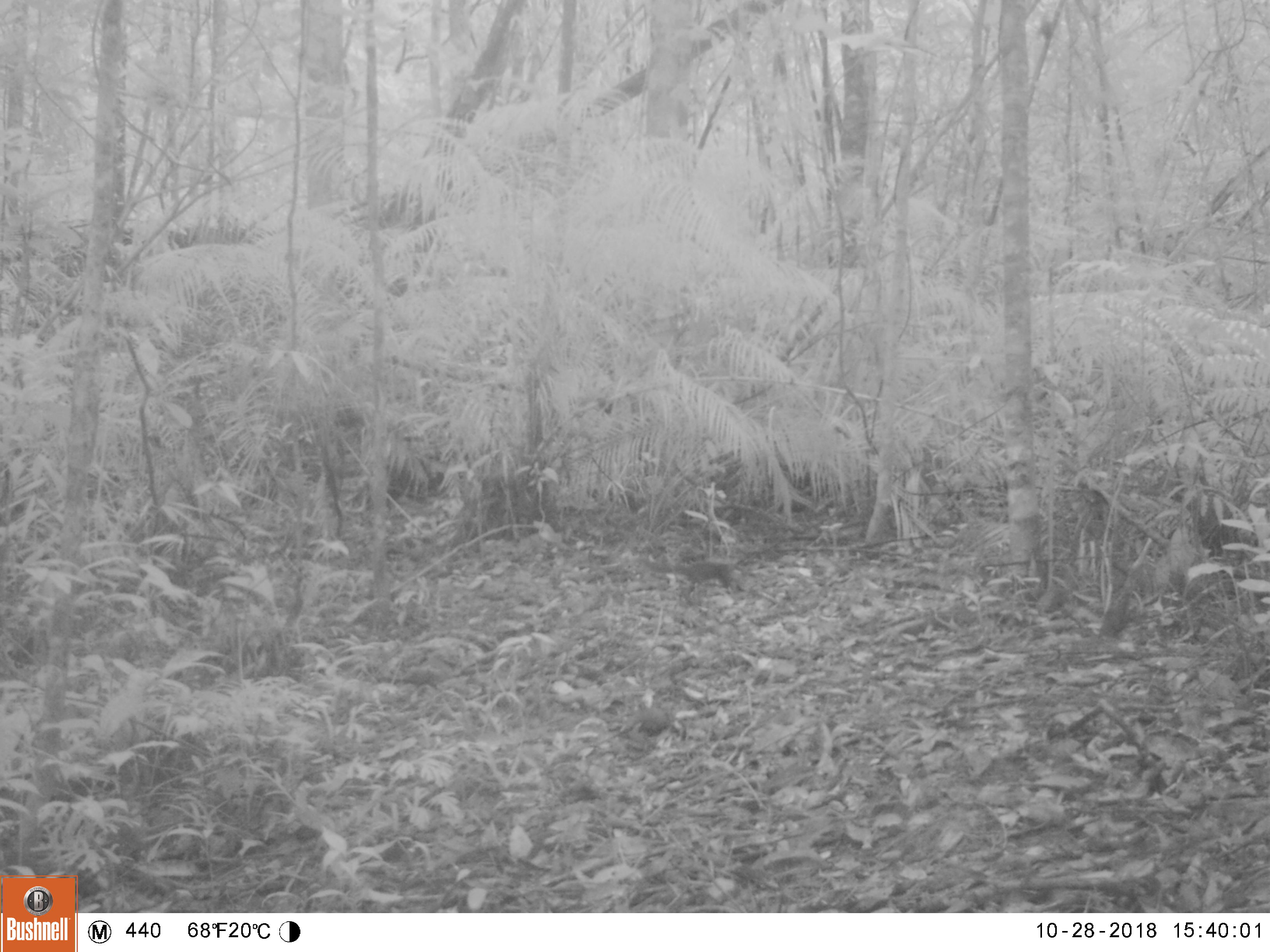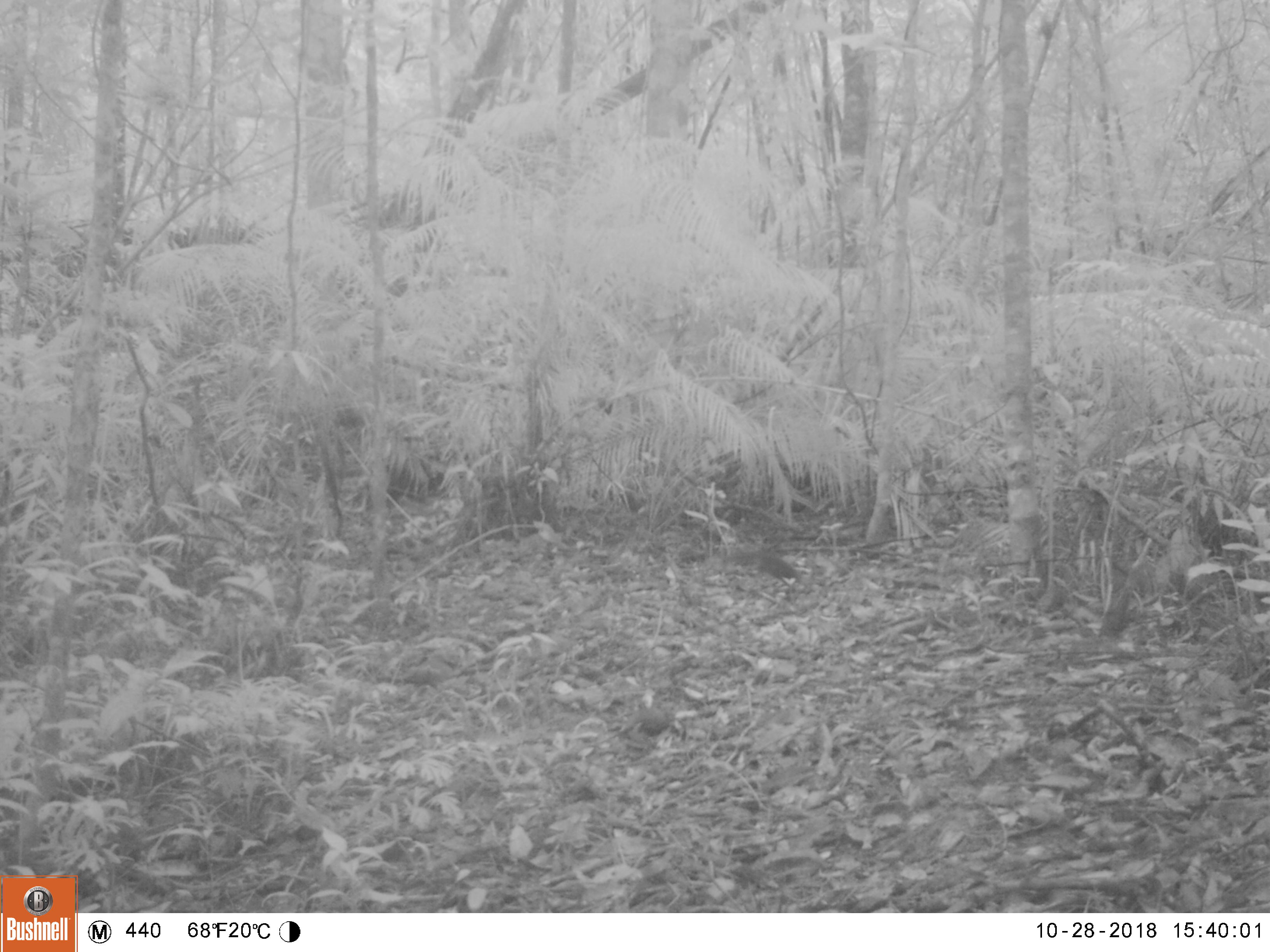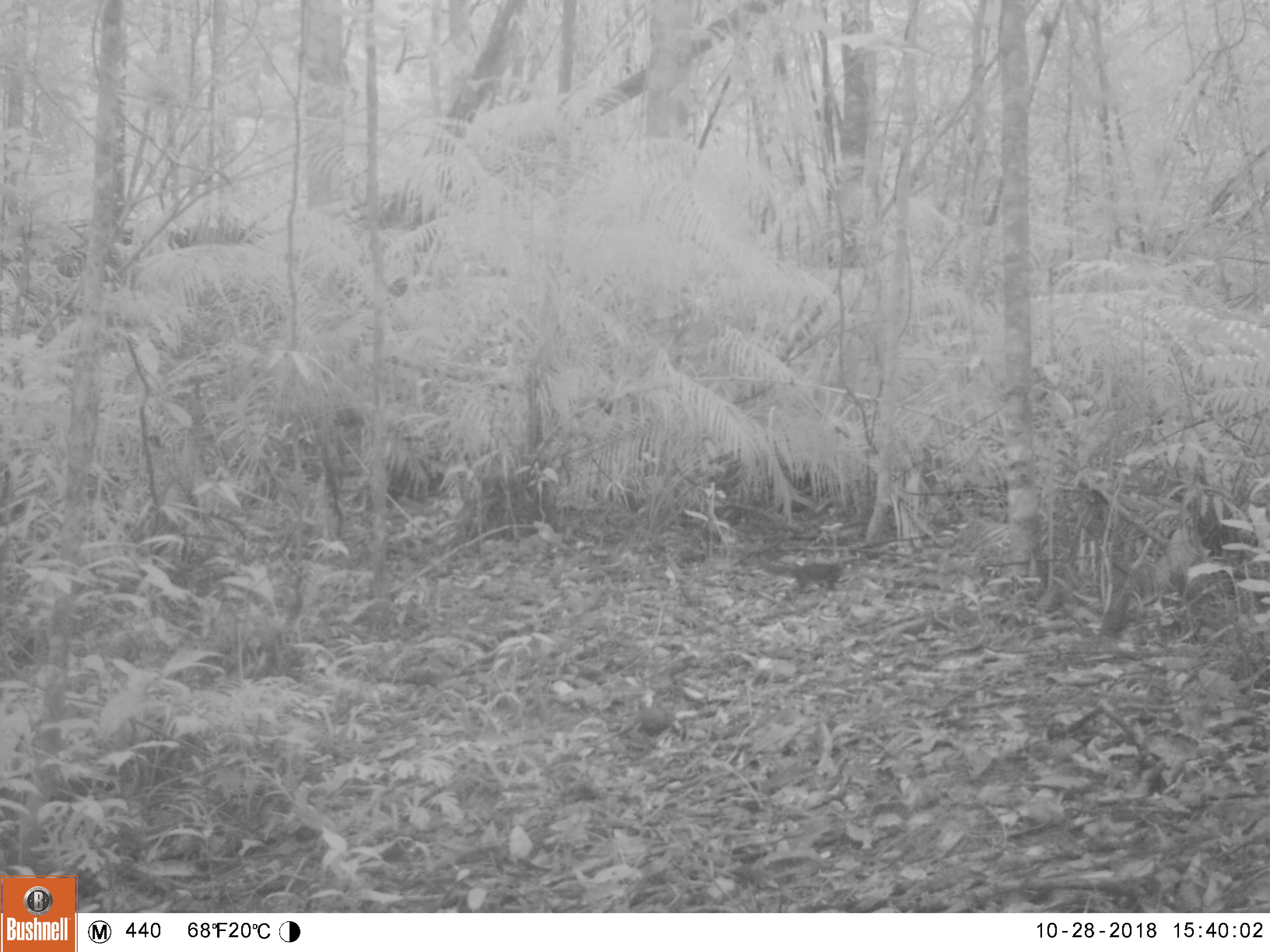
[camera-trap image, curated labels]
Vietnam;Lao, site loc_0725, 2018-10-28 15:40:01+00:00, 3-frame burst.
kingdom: Animalia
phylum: Chordata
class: Mammalia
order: Rodentia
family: Sciuridae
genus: Sciurus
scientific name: Sciurus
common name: squirrel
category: unidentified squirrel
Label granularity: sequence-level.